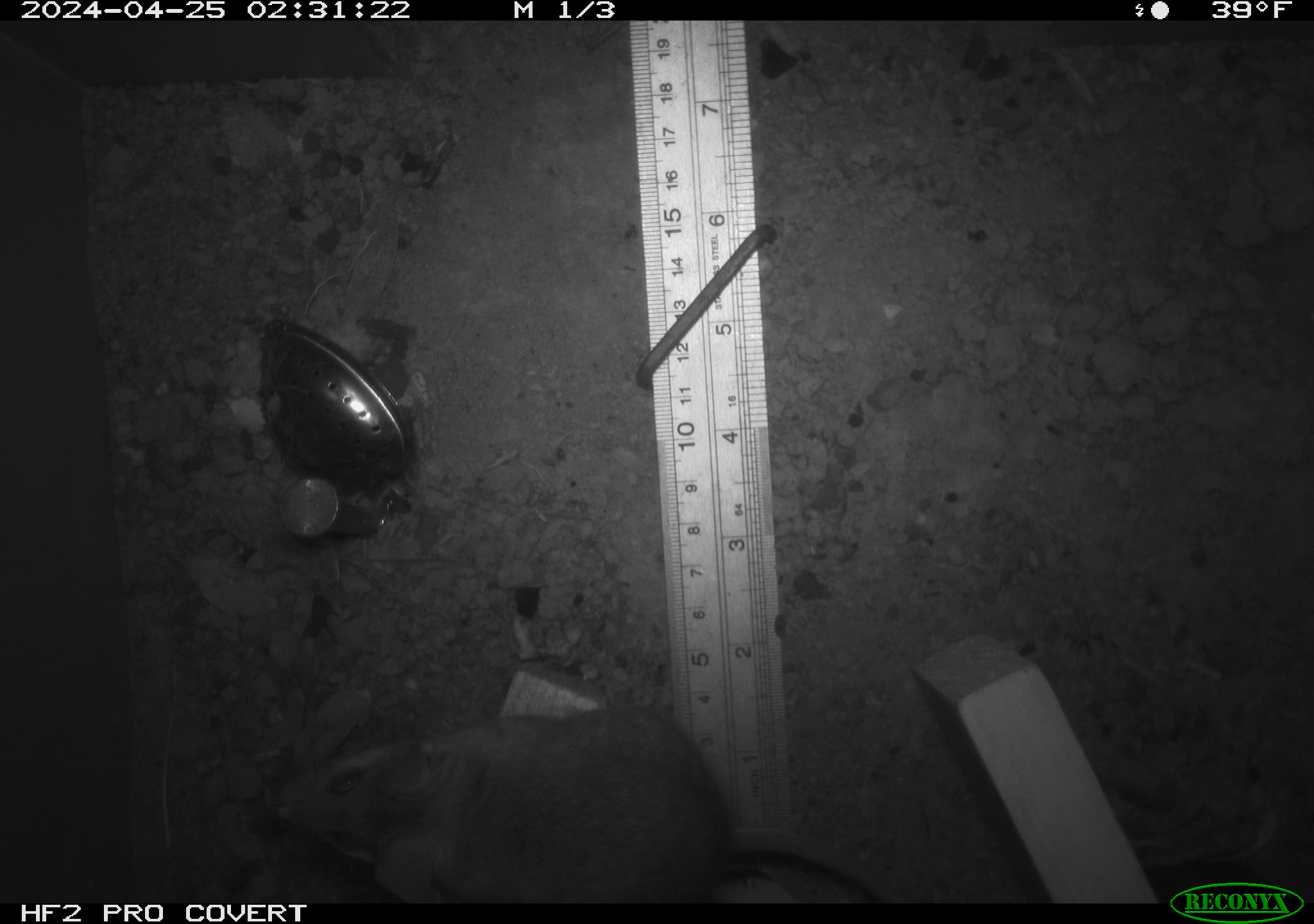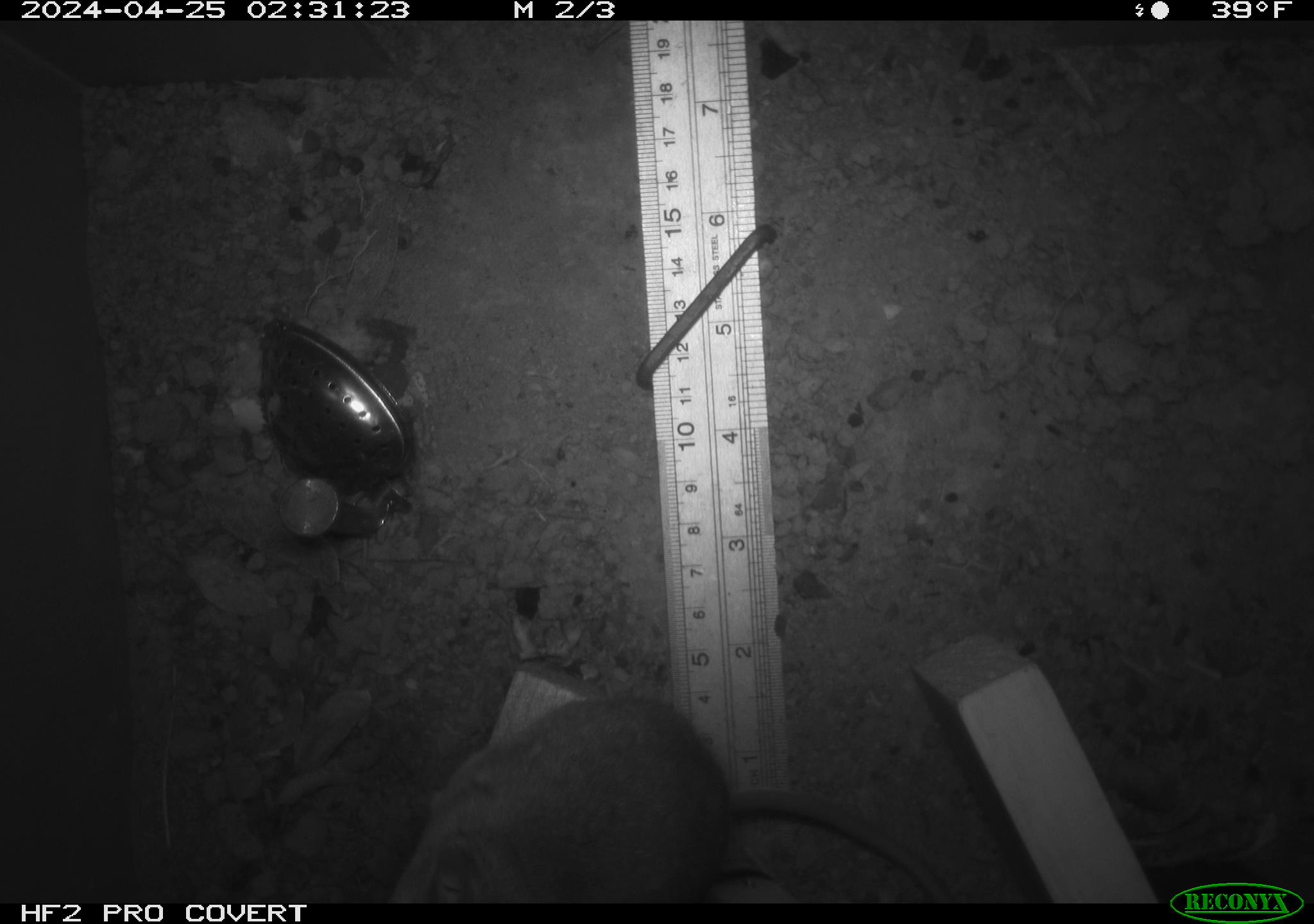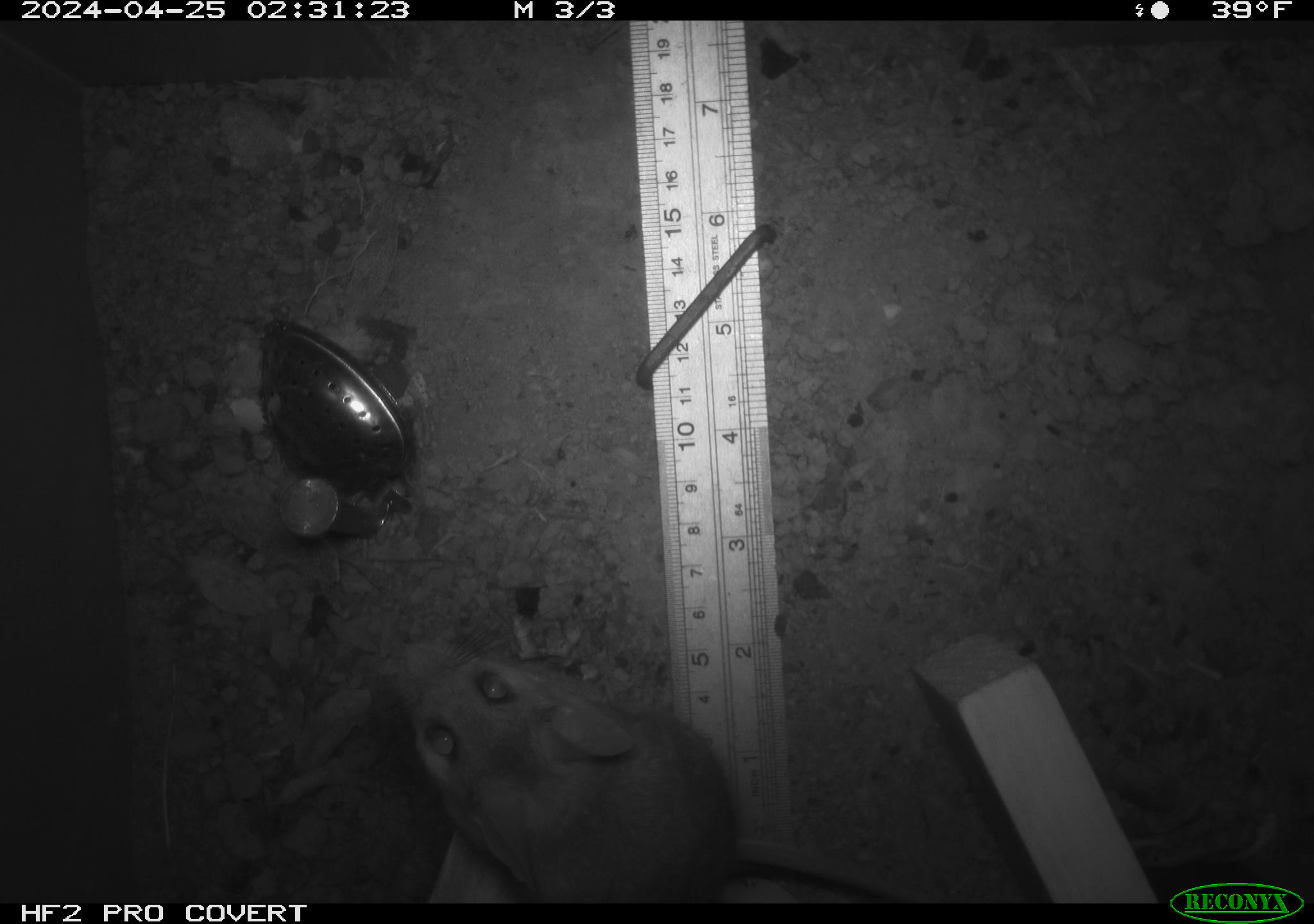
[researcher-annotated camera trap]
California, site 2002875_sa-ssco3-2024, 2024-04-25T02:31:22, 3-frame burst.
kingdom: Animalia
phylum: Chordata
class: Mammalia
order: Rodentia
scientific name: Rodentia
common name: rodent